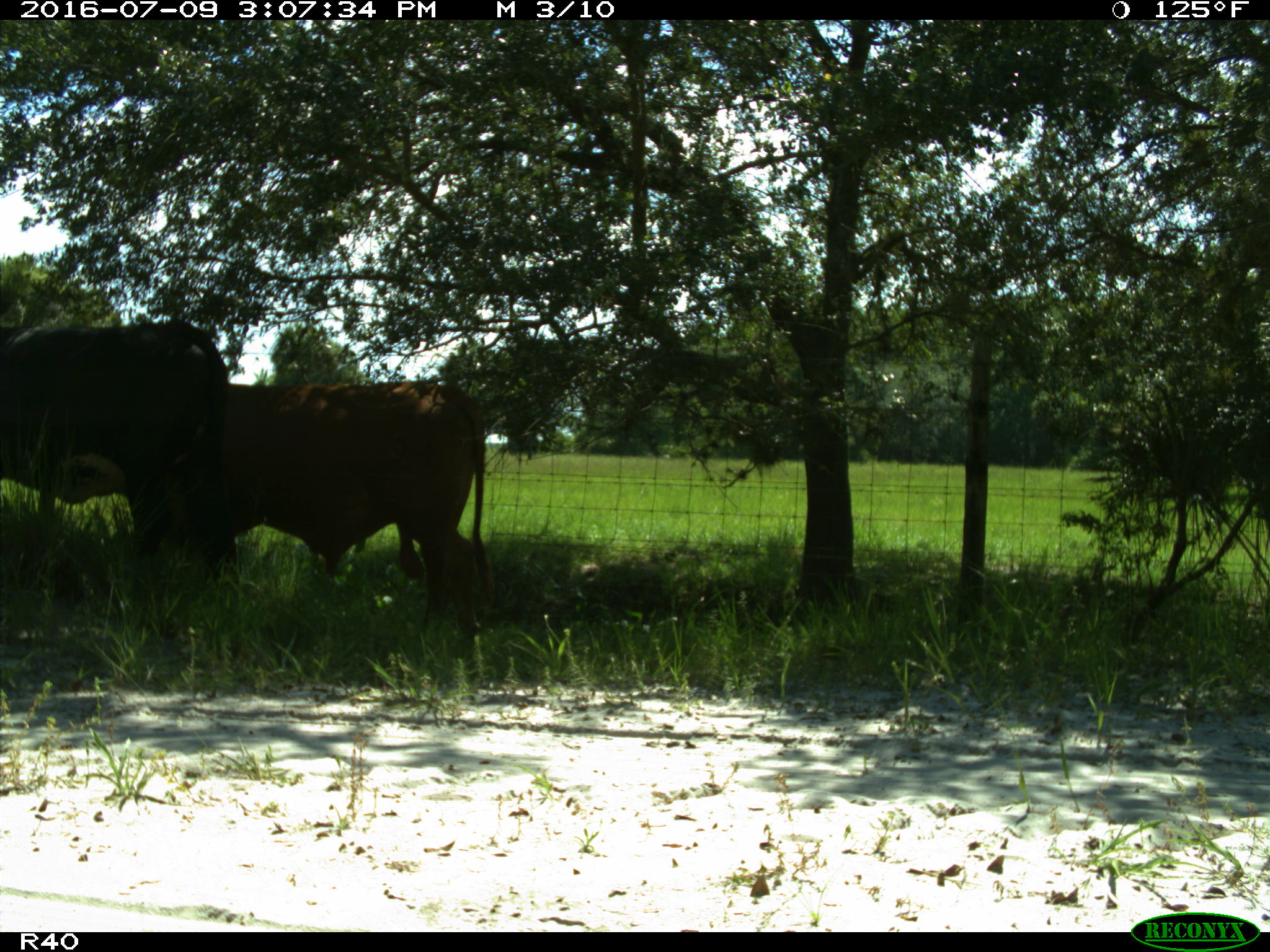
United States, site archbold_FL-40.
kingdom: Animalia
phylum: Chordata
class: Mammalia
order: Artiodactyla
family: Bovidae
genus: Bos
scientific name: Bos taurus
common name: domestic cow